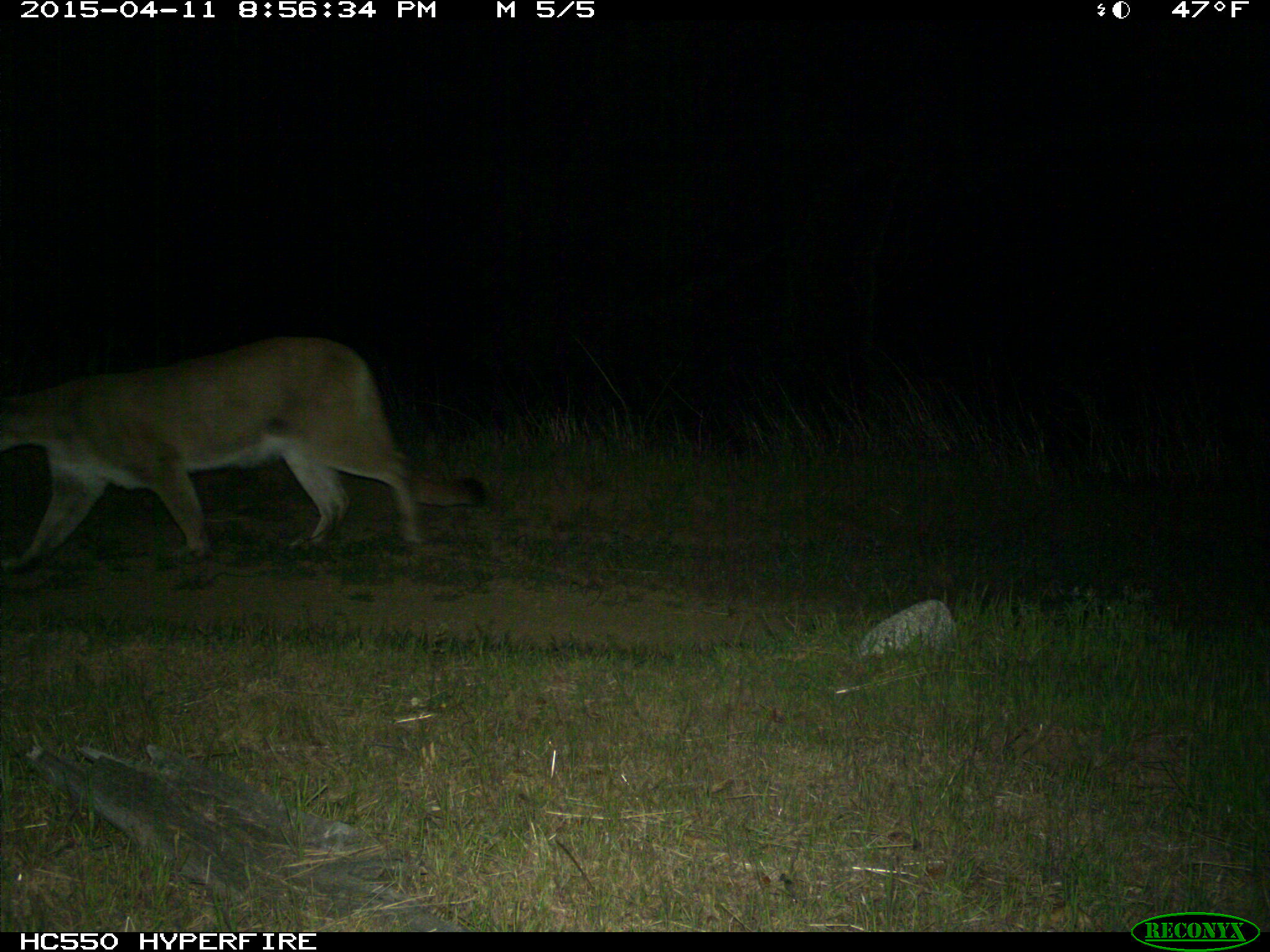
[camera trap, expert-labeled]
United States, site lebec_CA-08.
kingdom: Animalia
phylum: Chordata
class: Mammalia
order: Carnivora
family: Felidae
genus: Puma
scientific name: Puma concolor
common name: mountain lion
Puma concolor (mountain lion).